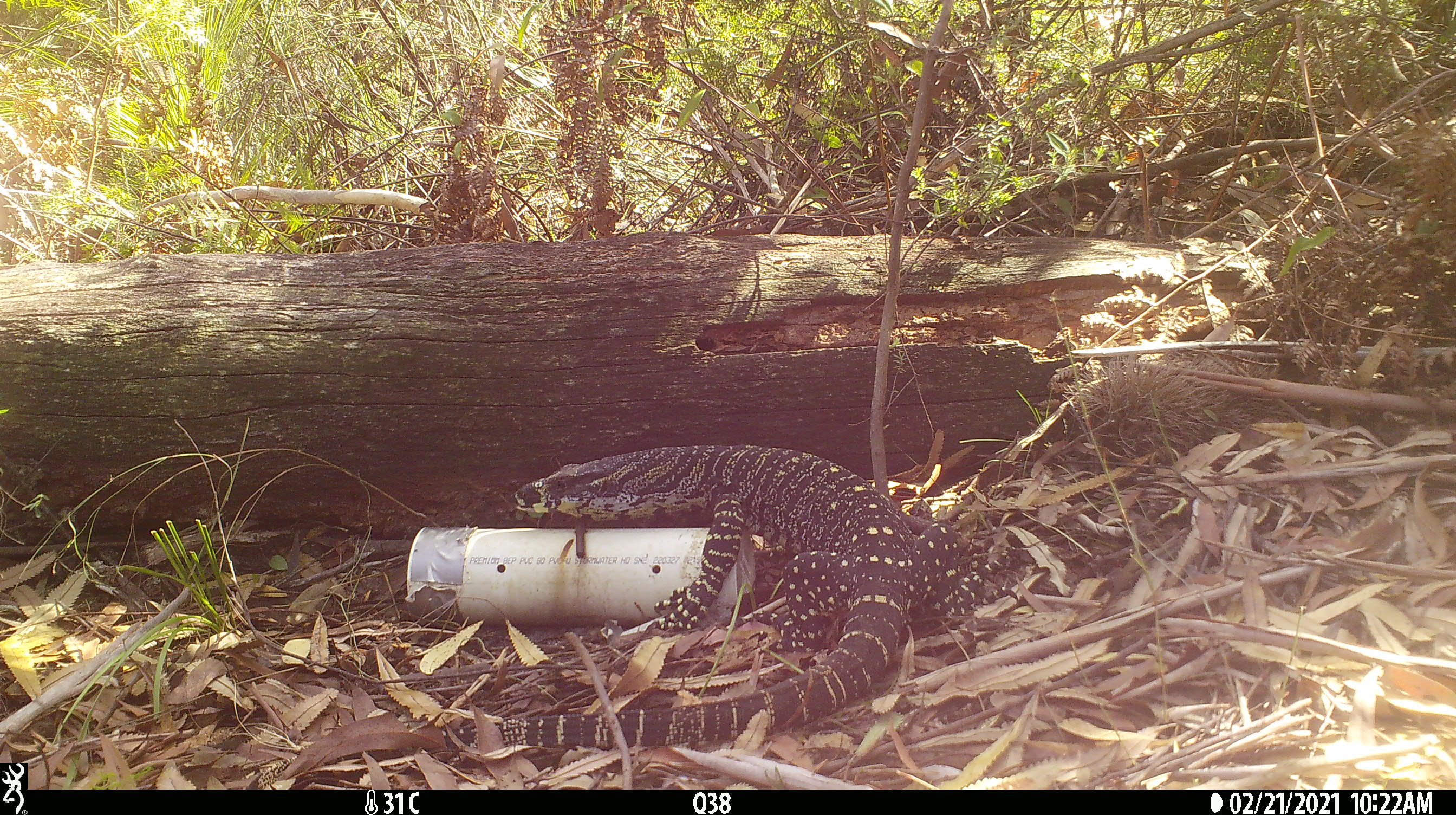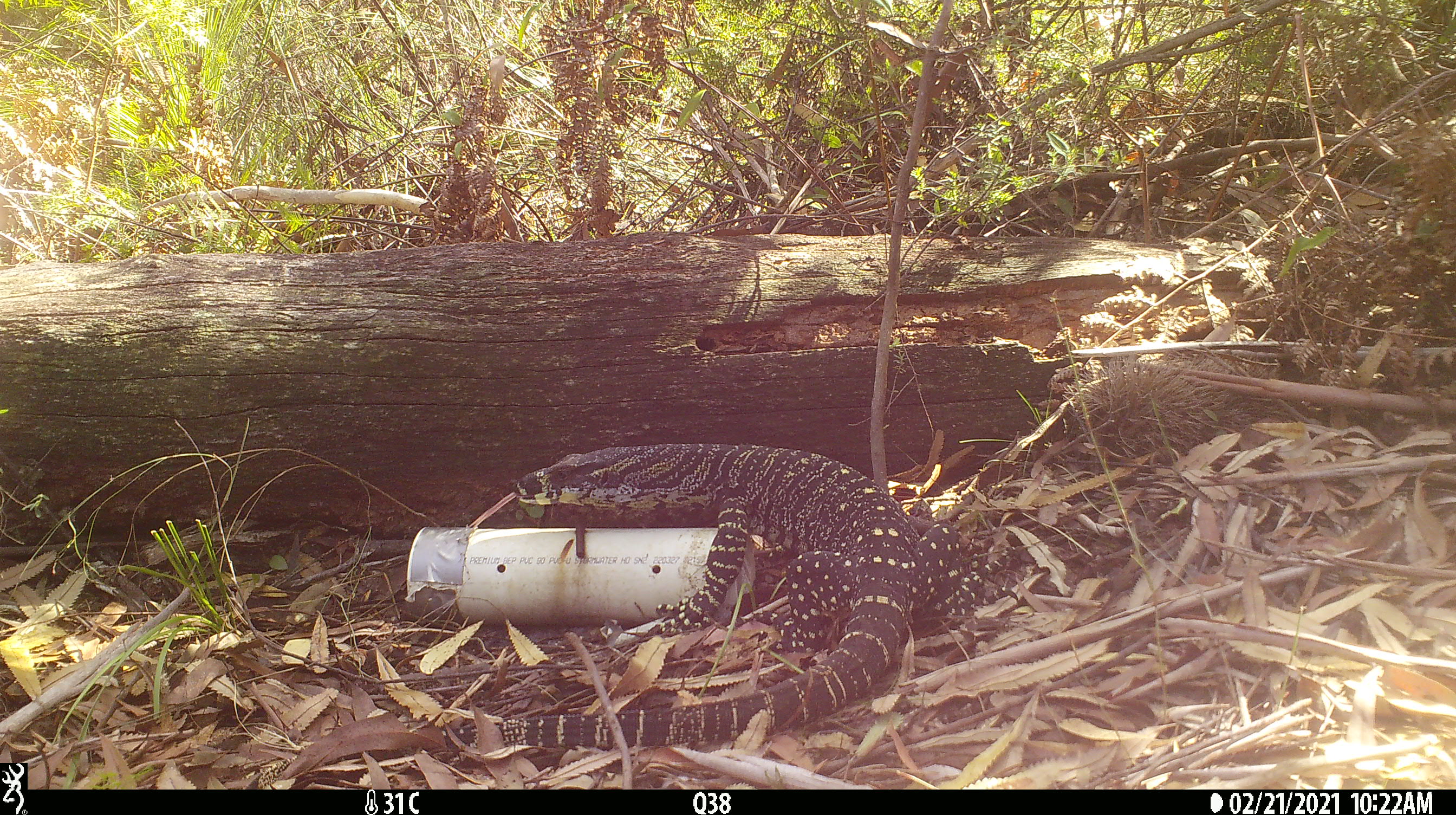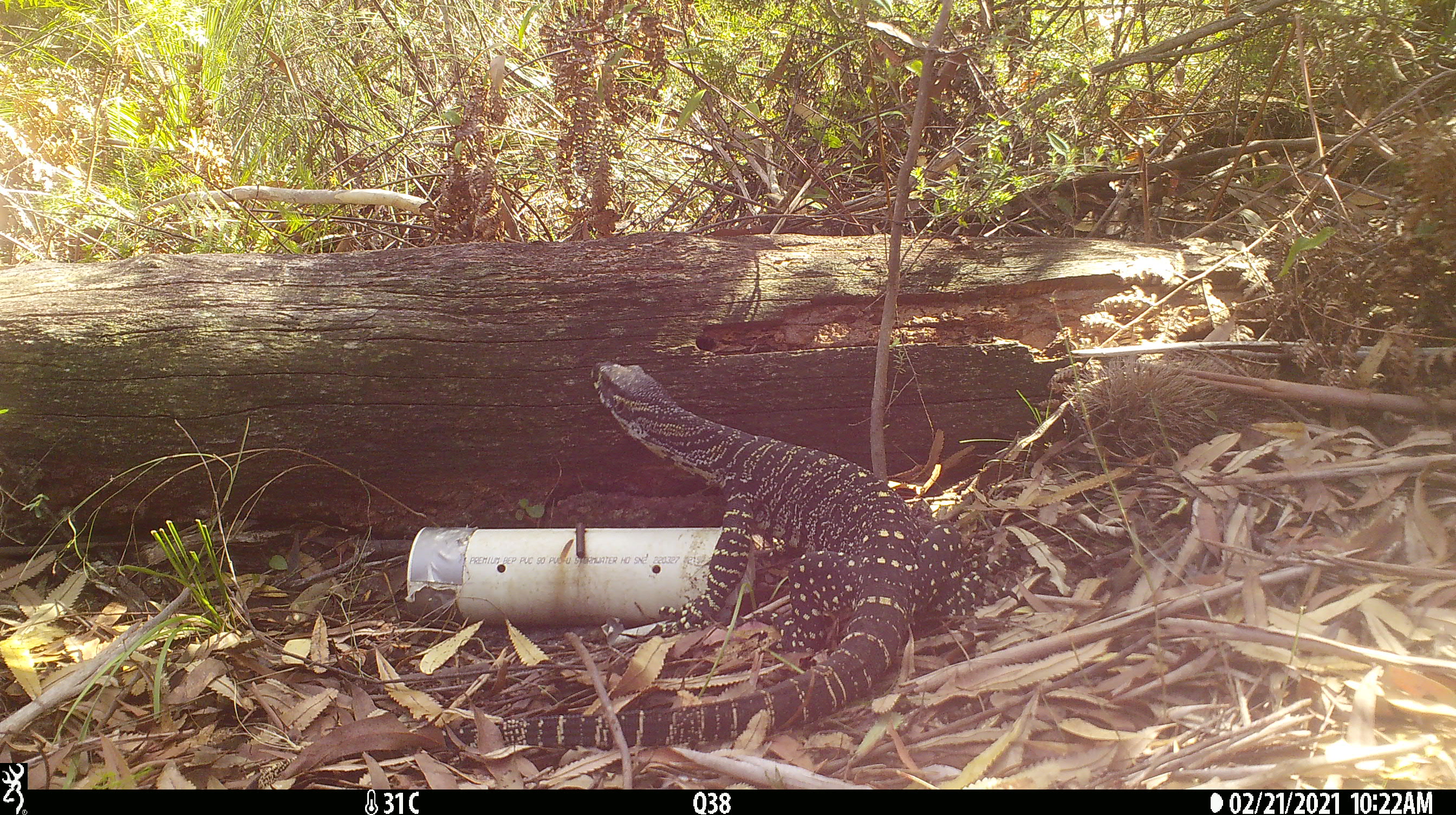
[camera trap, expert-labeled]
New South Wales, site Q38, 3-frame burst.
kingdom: Animalia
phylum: Chordata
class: Reptilia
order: Squamata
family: Varanidae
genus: Varanus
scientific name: Varanus varius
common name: lace monitor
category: goanna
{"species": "goanna (lace monitor) (Varanus varius)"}